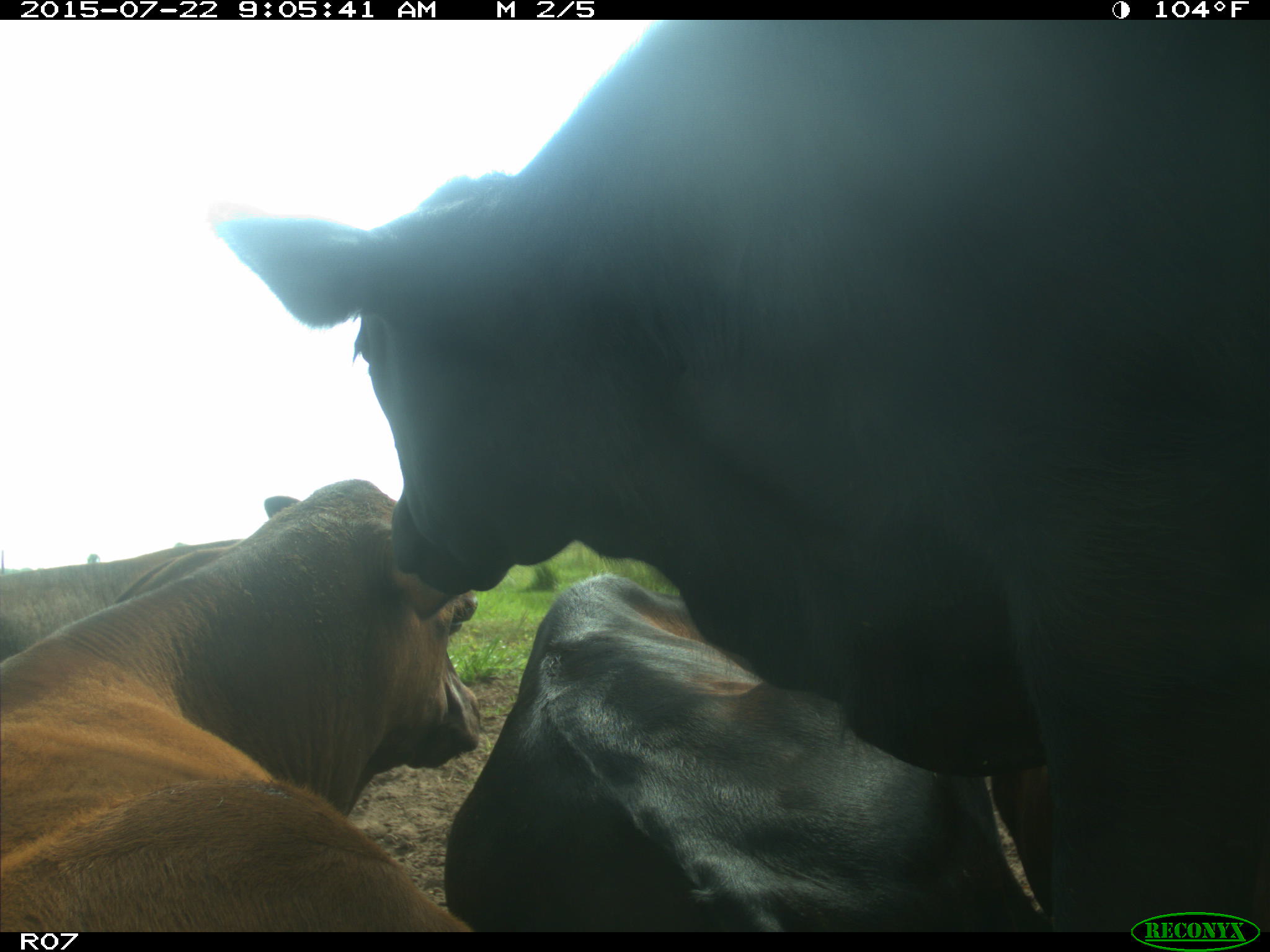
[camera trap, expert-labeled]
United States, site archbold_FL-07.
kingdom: Animalia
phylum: Chordata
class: Mammalia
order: Artiodactyla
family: Bovidae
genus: Bos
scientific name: Bos taurus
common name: domestic cow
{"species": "Bos taurus (domestic cow)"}